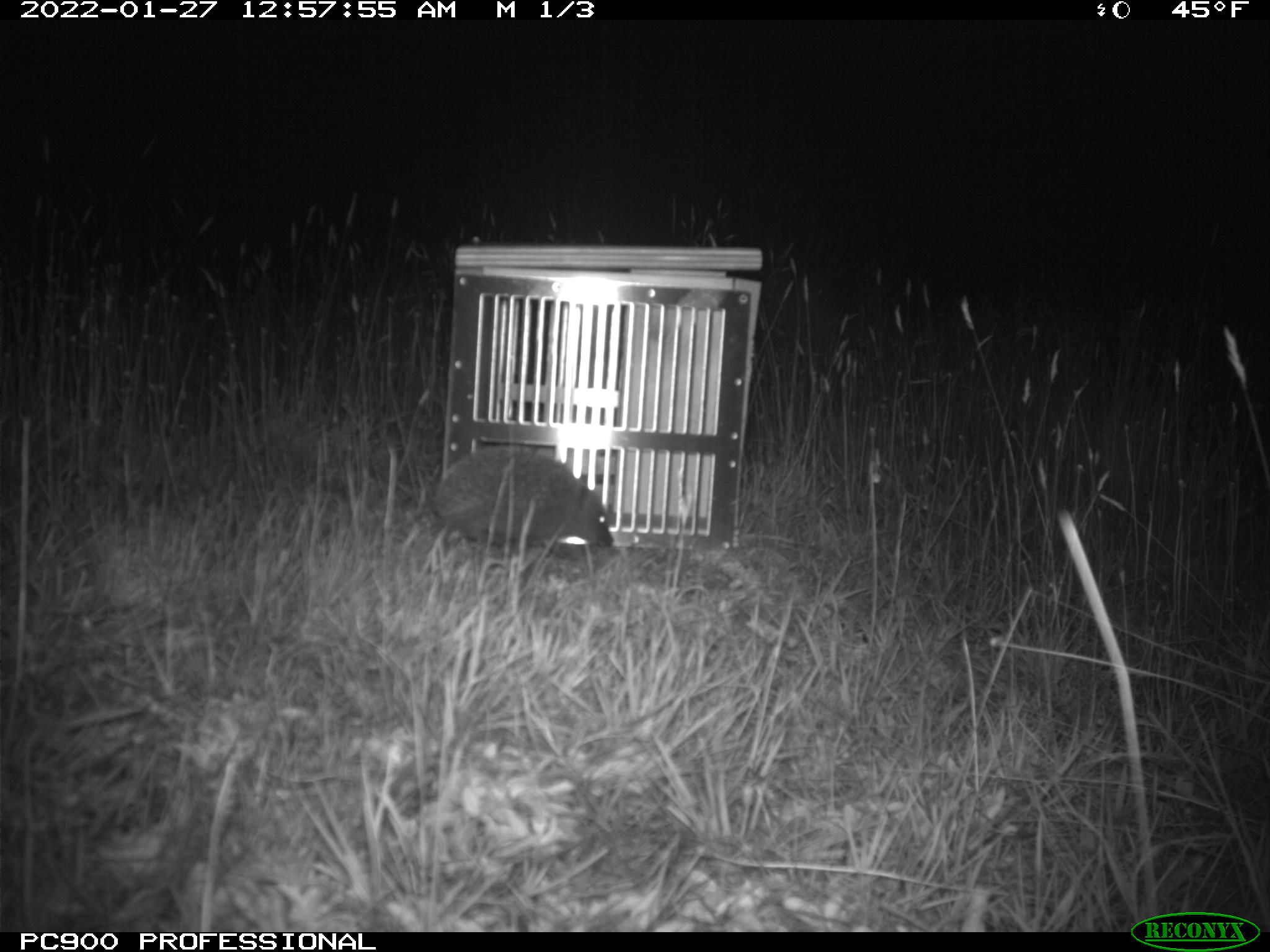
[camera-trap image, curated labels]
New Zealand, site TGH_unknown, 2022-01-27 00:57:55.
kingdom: Animalia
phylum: Chordata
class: Mammalia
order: Eulipotyphla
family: Erinaceidae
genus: Erinaceus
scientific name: Erinaceus europaeus europaeus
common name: european hedgehog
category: hedgehog